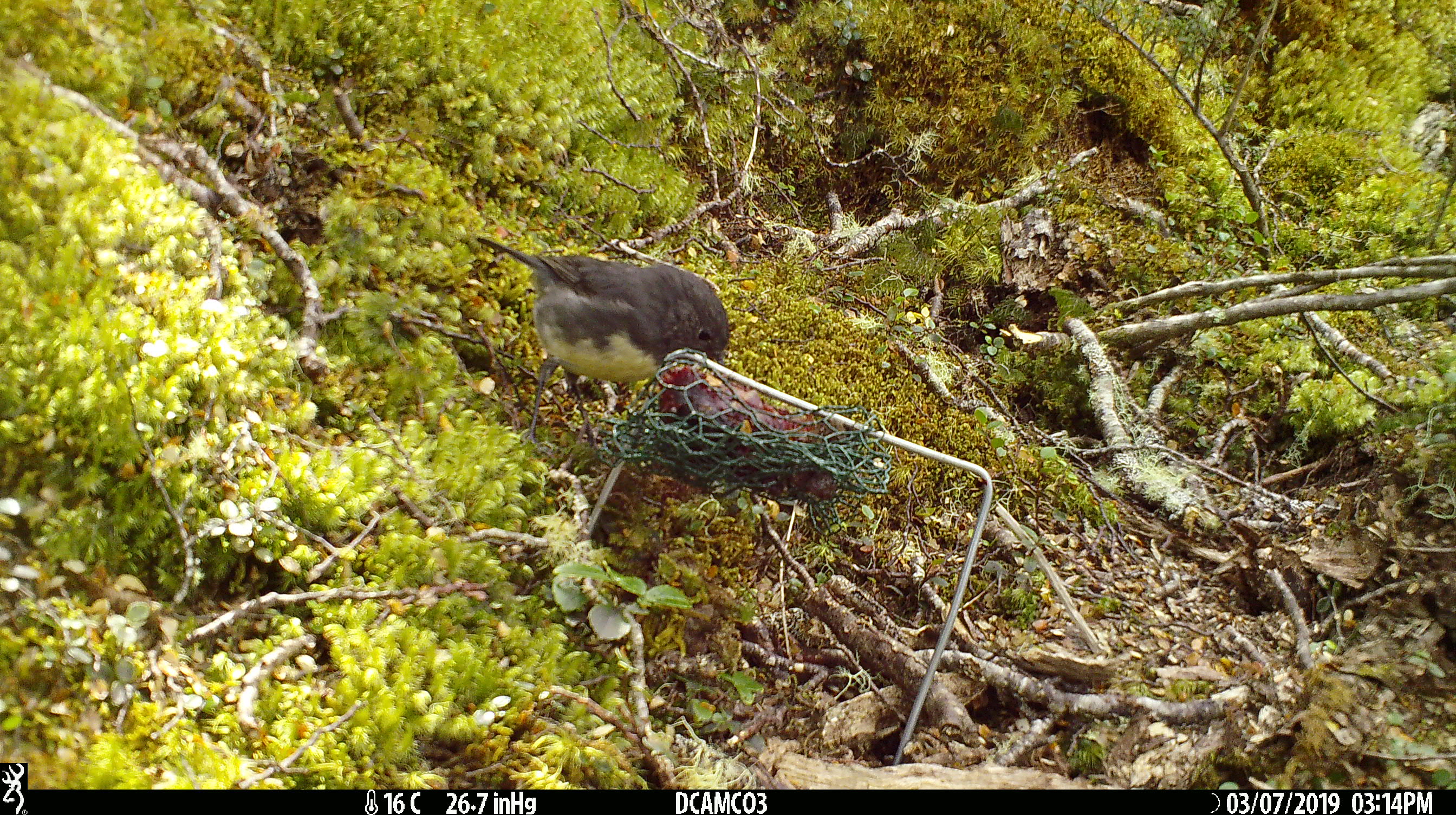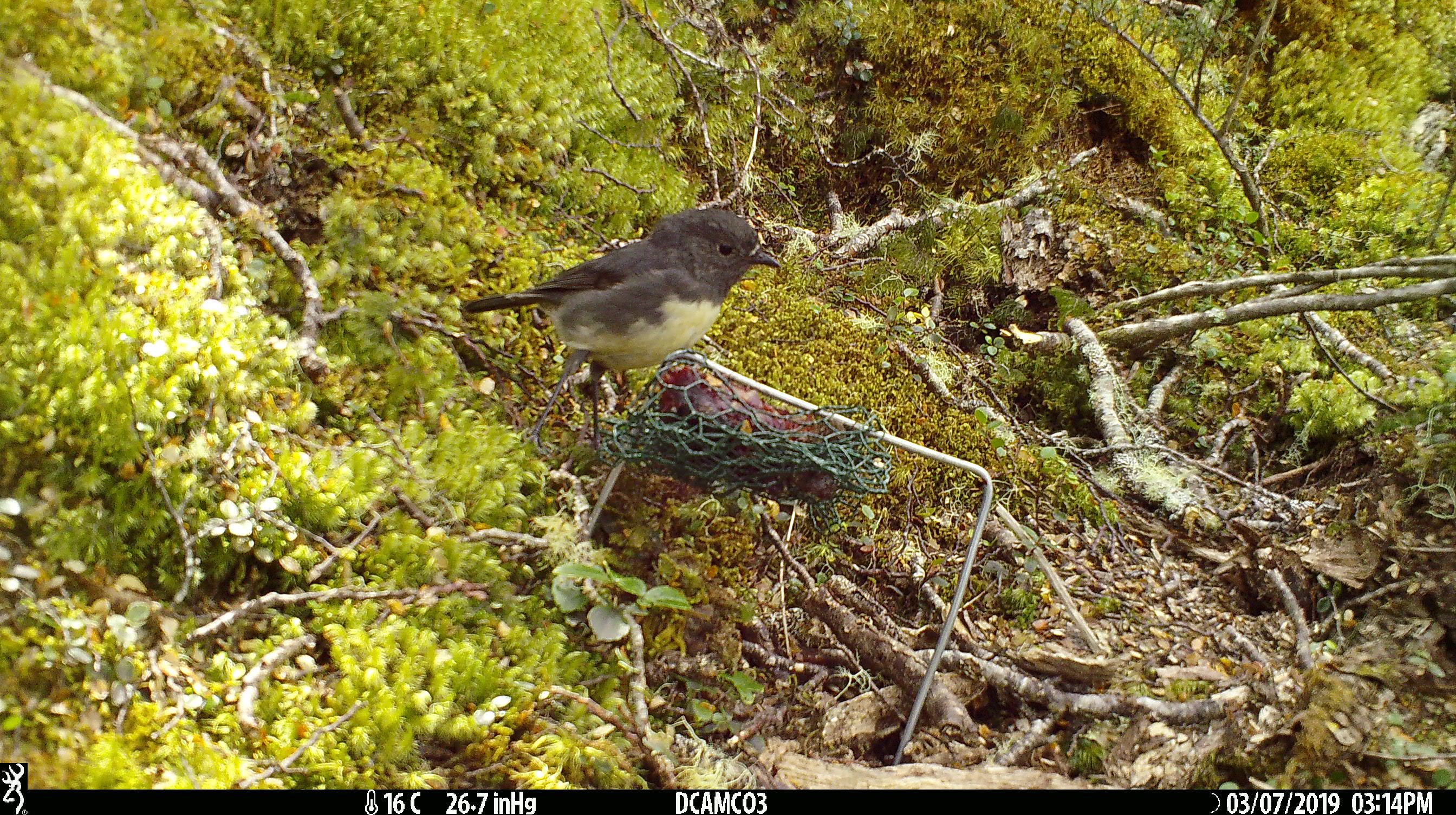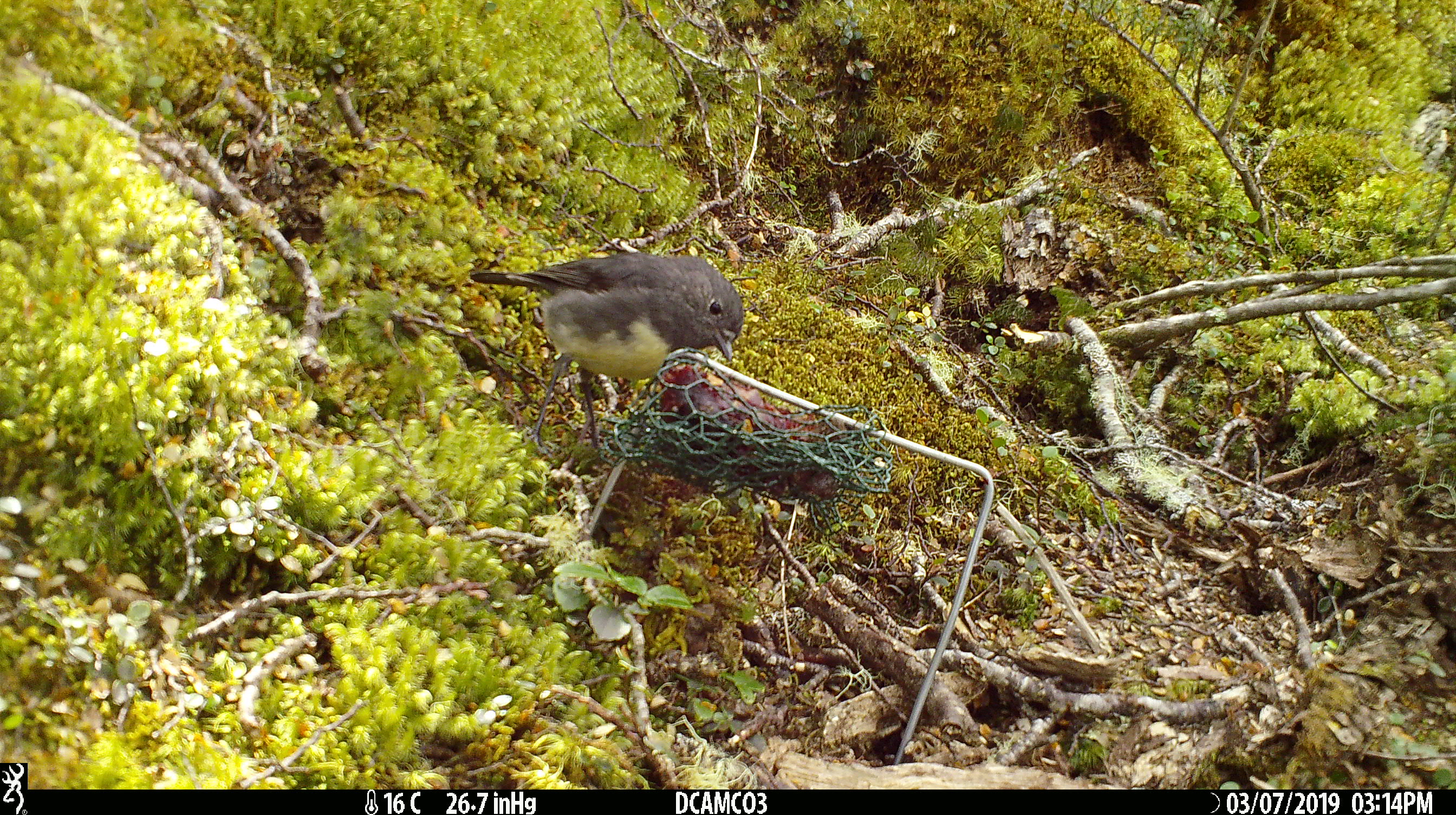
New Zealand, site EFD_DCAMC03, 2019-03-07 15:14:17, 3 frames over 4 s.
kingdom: Animalia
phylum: Chordata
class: Aves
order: Passeriformes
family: Petroicidae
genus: Petroica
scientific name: Petroica australis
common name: new zealand robin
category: robin